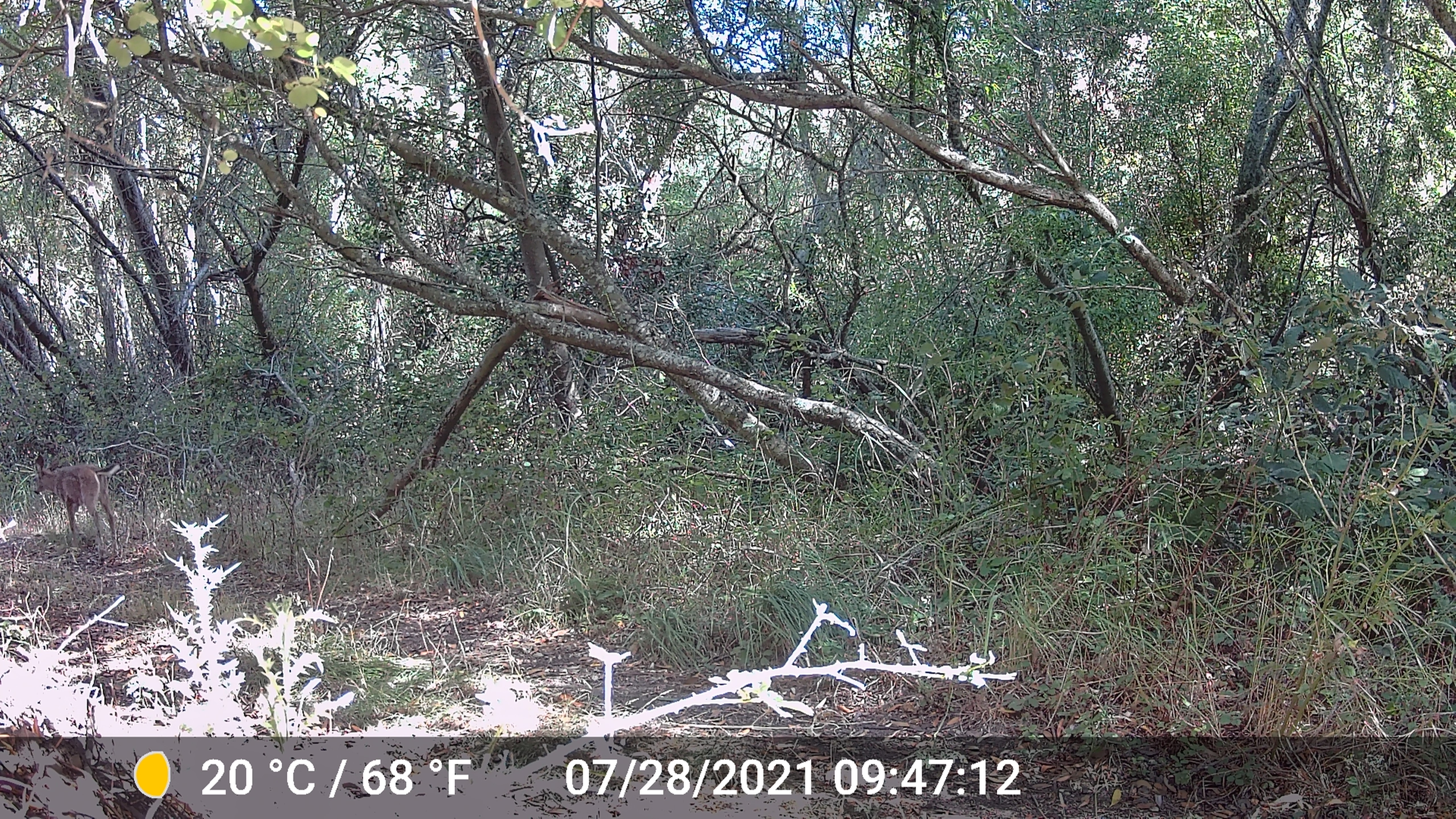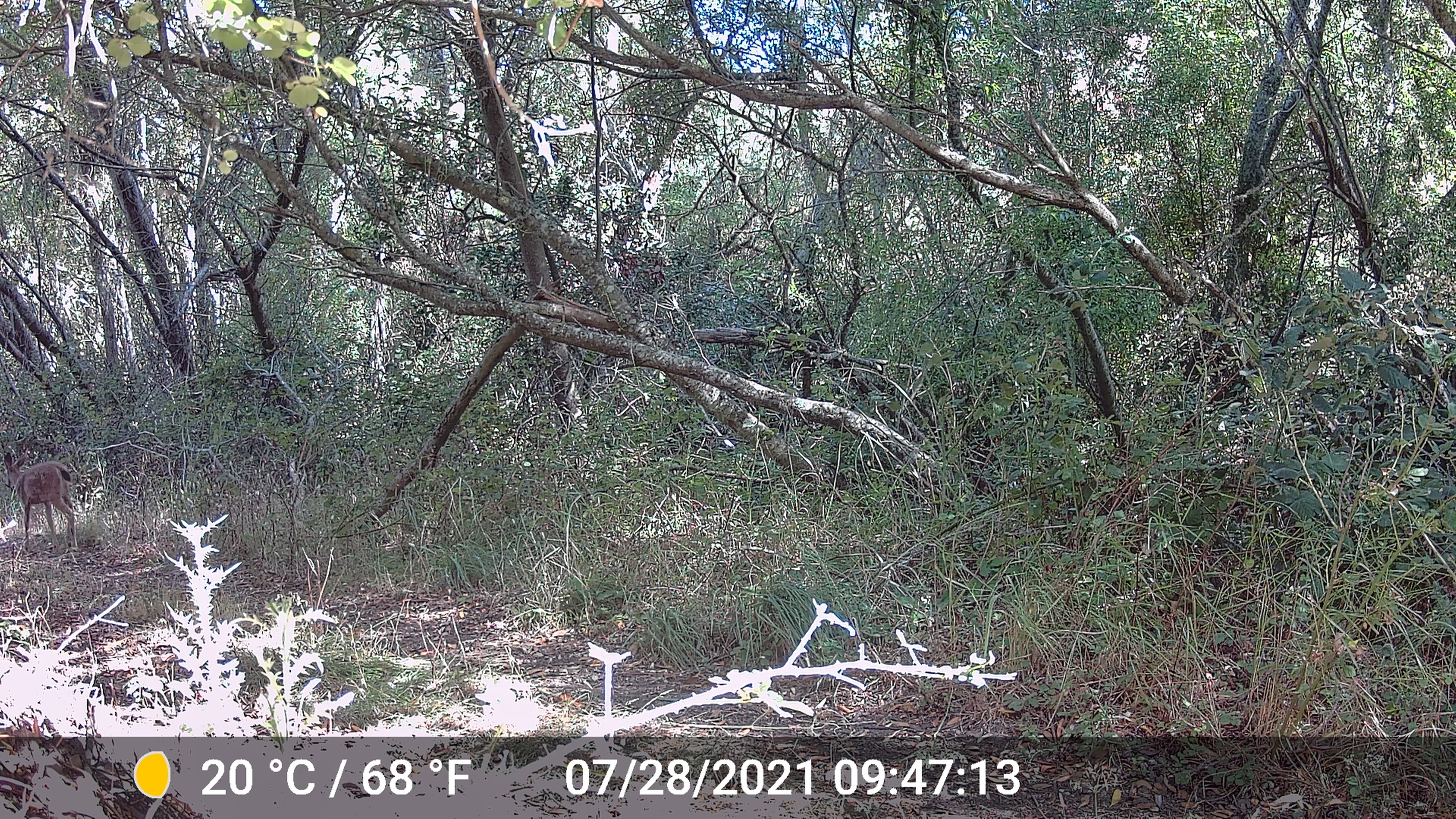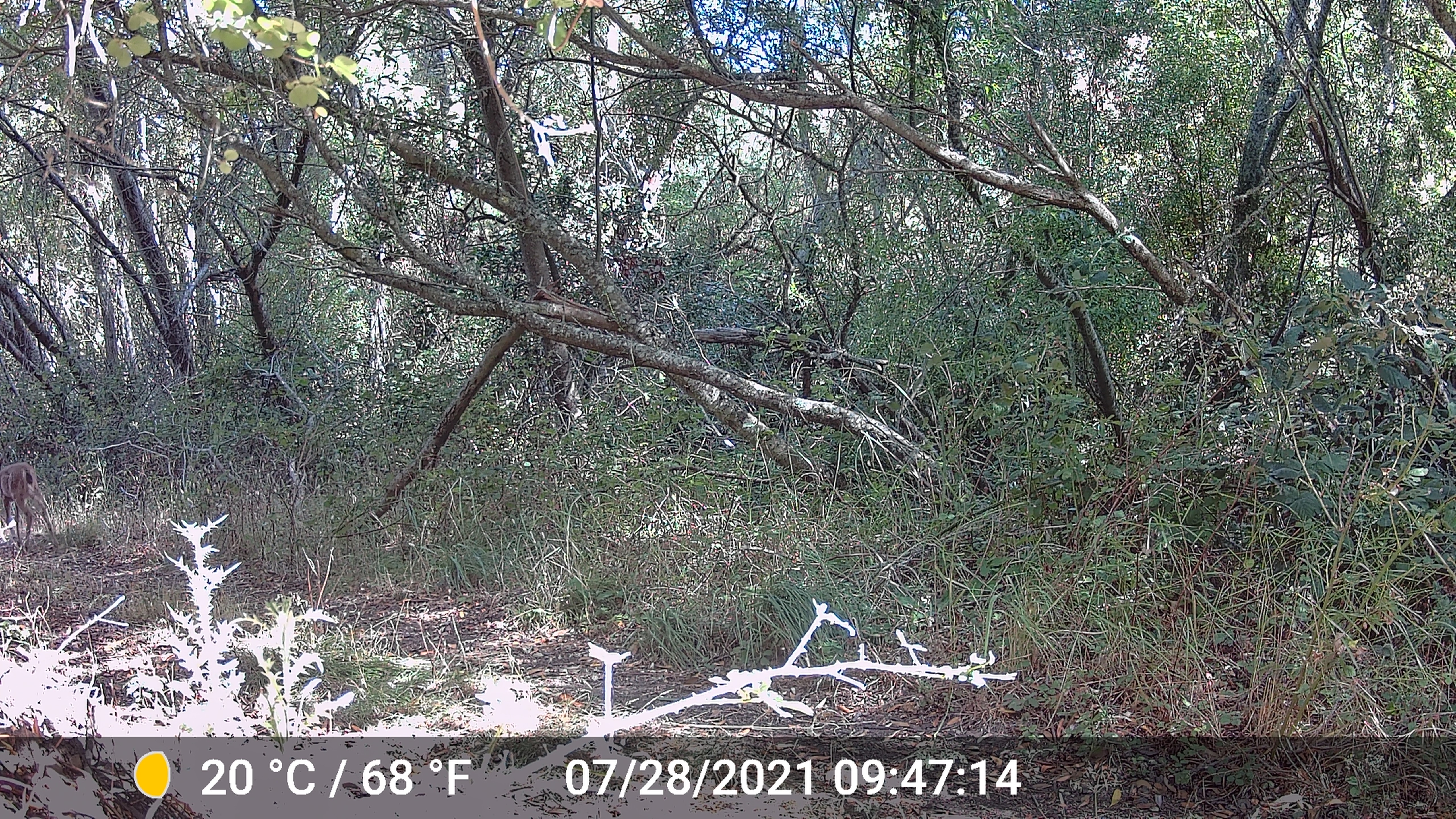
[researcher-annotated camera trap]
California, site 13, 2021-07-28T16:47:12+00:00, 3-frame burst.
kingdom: Animalia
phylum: Chordata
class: Mammalia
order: Artiodactyla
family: Cervidae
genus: Odocoileus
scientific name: Odocoileus hemionus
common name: mule deer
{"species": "mule deer (Odocoileus hemionus)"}